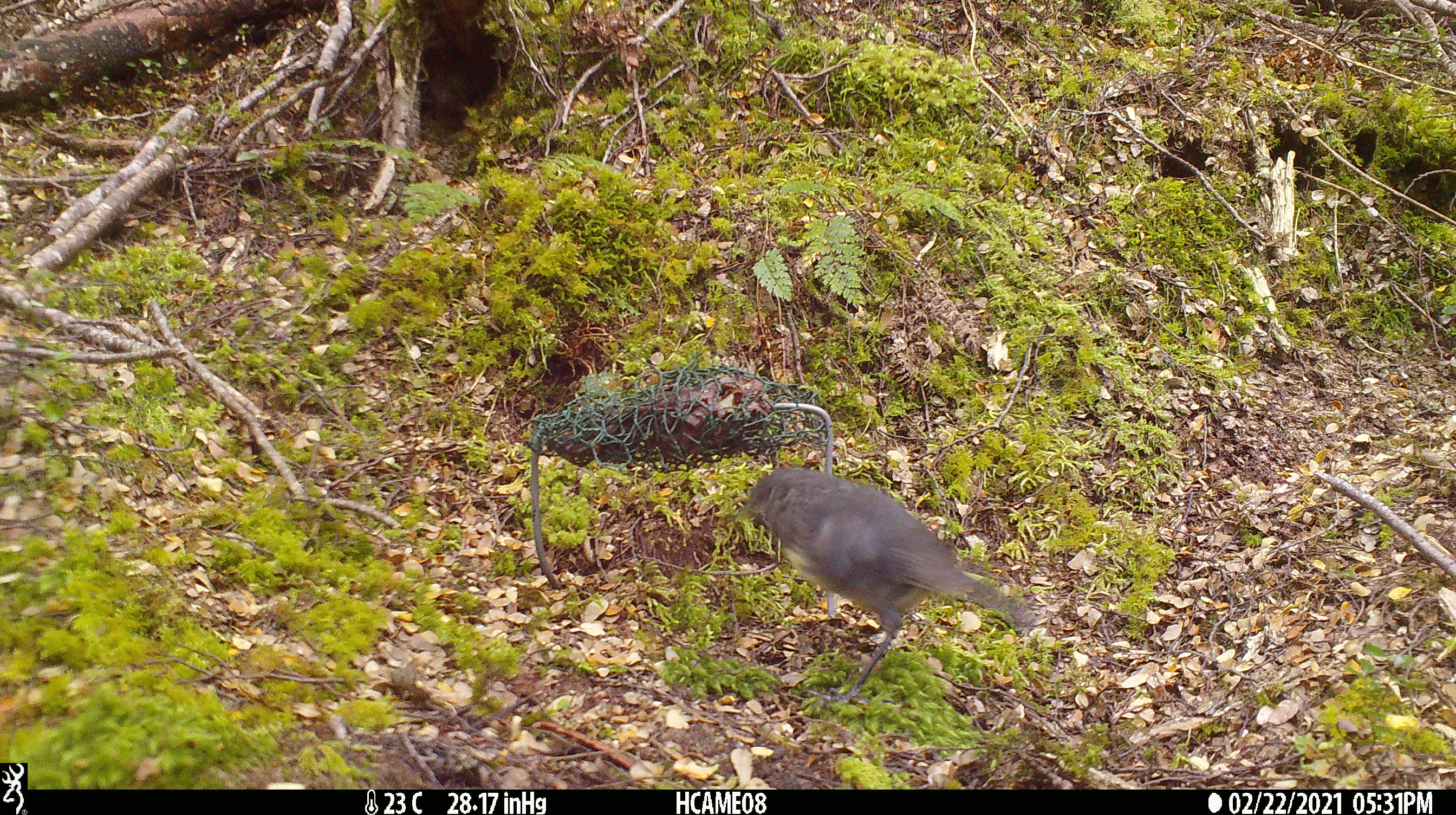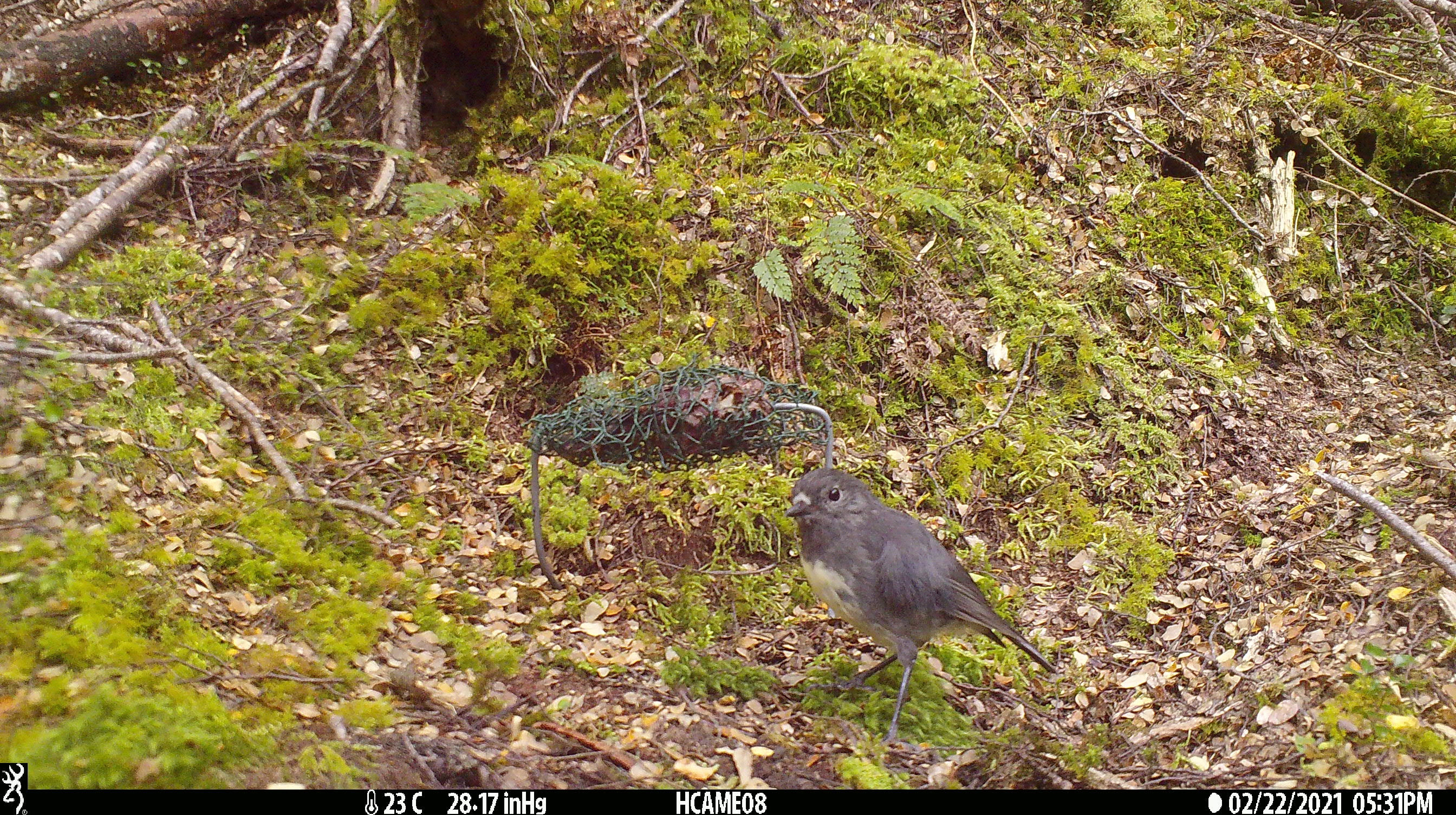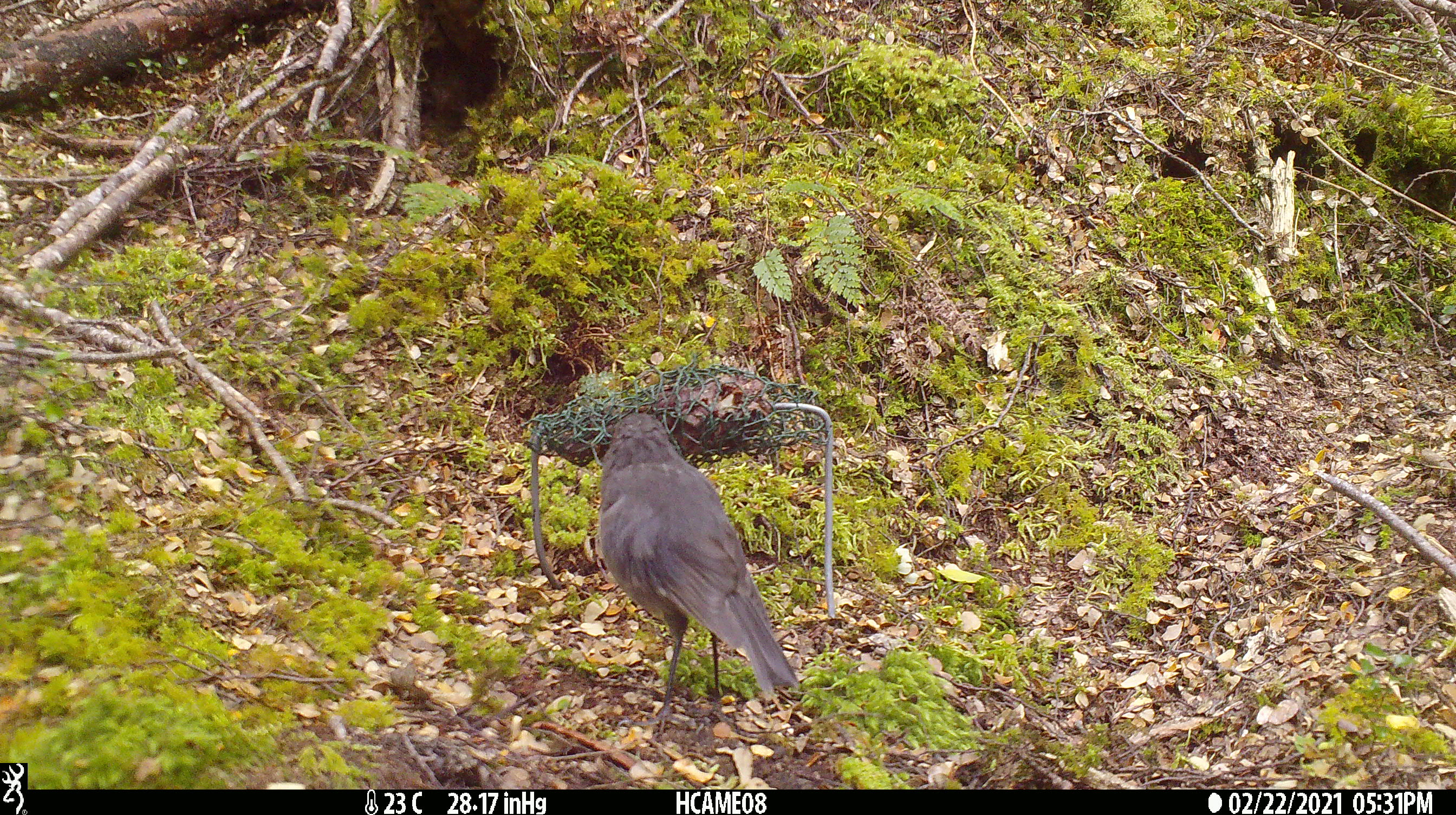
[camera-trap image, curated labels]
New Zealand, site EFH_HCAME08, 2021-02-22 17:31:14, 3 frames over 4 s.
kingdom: Animalia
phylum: Chordata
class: Aves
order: Passeriformes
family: Petroicidae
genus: Petroica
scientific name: Petroica australis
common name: new zealand robin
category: robin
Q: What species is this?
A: Robin (new zealand robin) (Petroica australis).